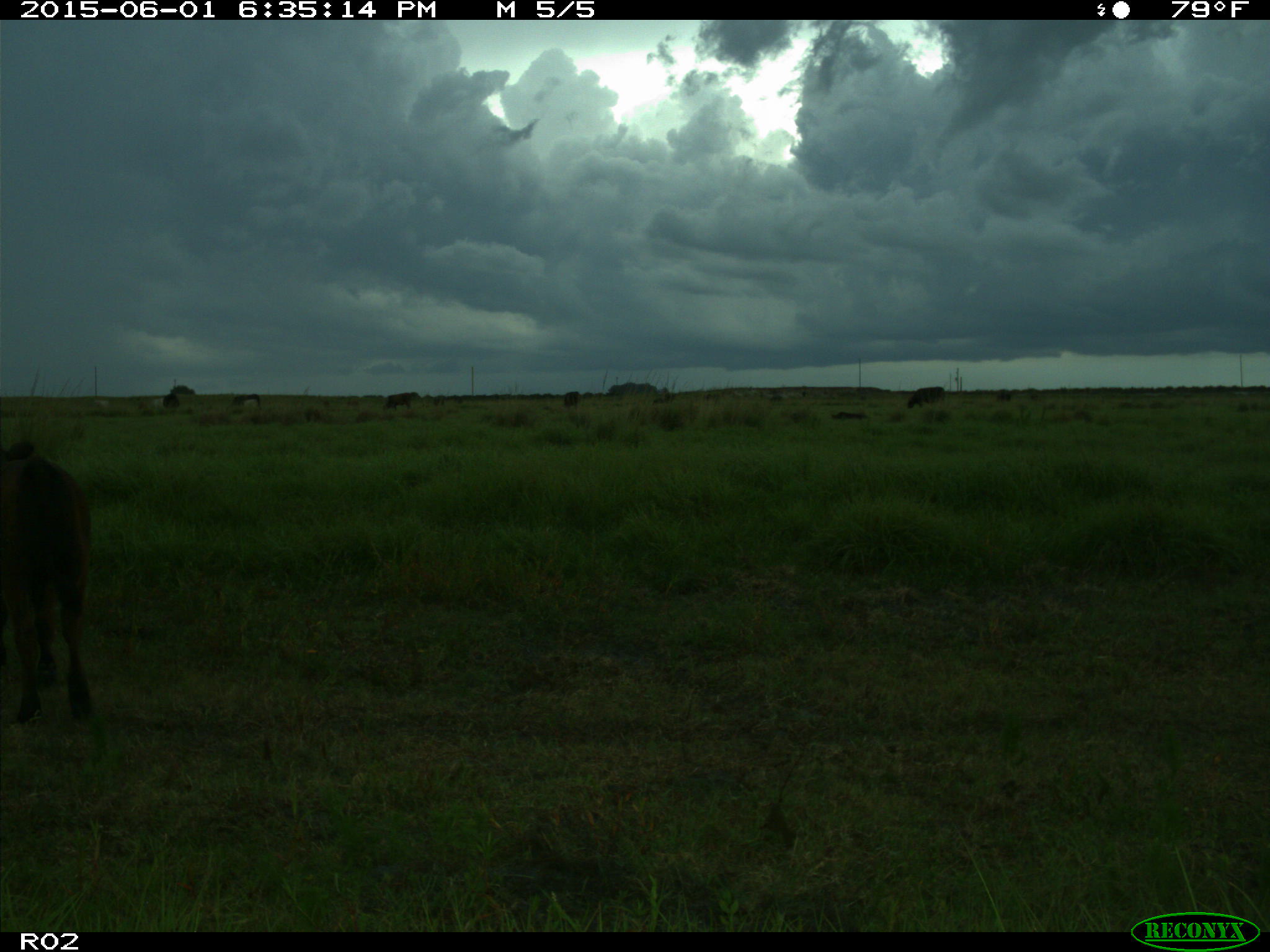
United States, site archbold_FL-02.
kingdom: Animalia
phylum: Chordata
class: Mammalia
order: Artiodactyla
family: Bovidae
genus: Bos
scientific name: Bos taurus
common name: domestic cow